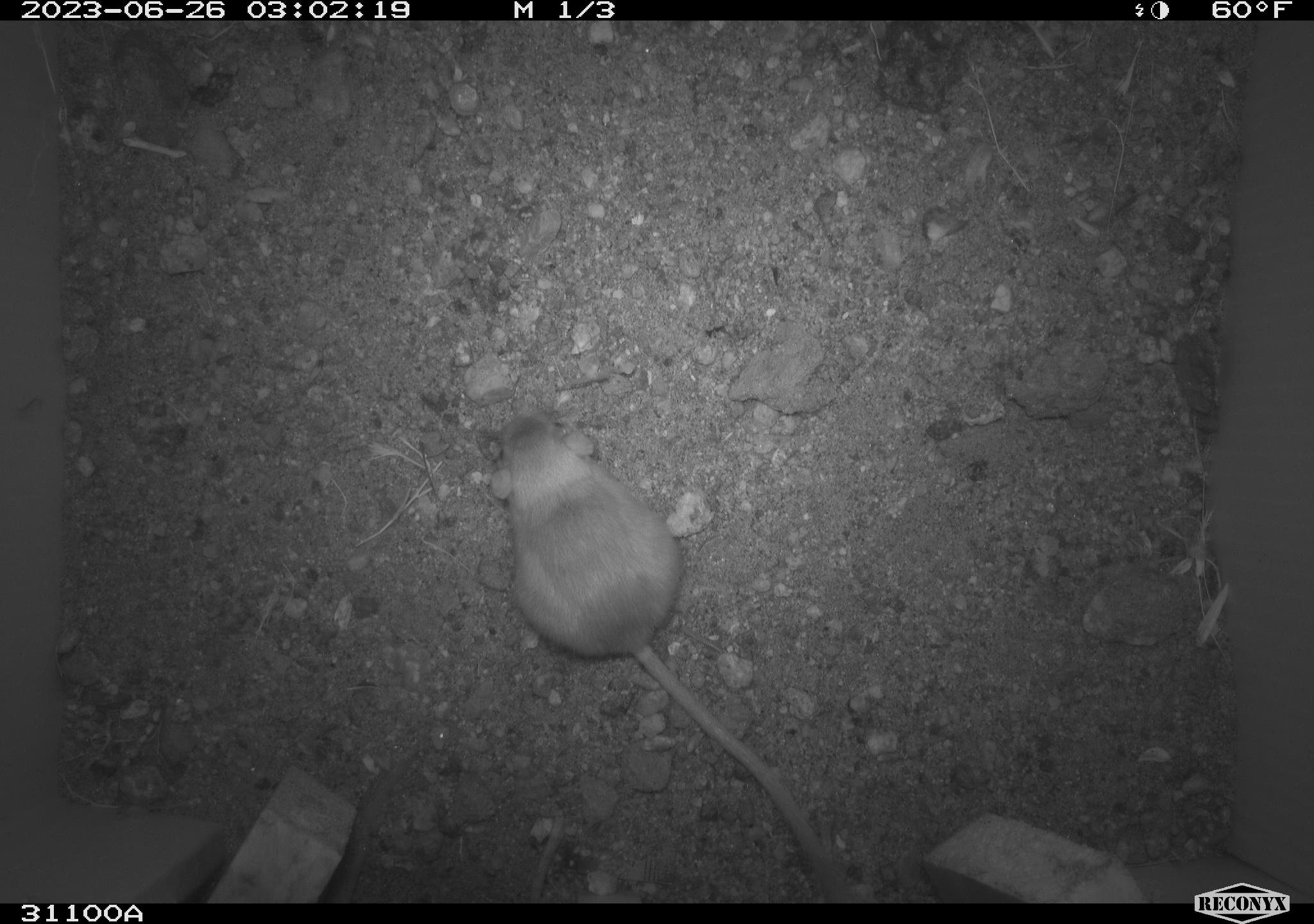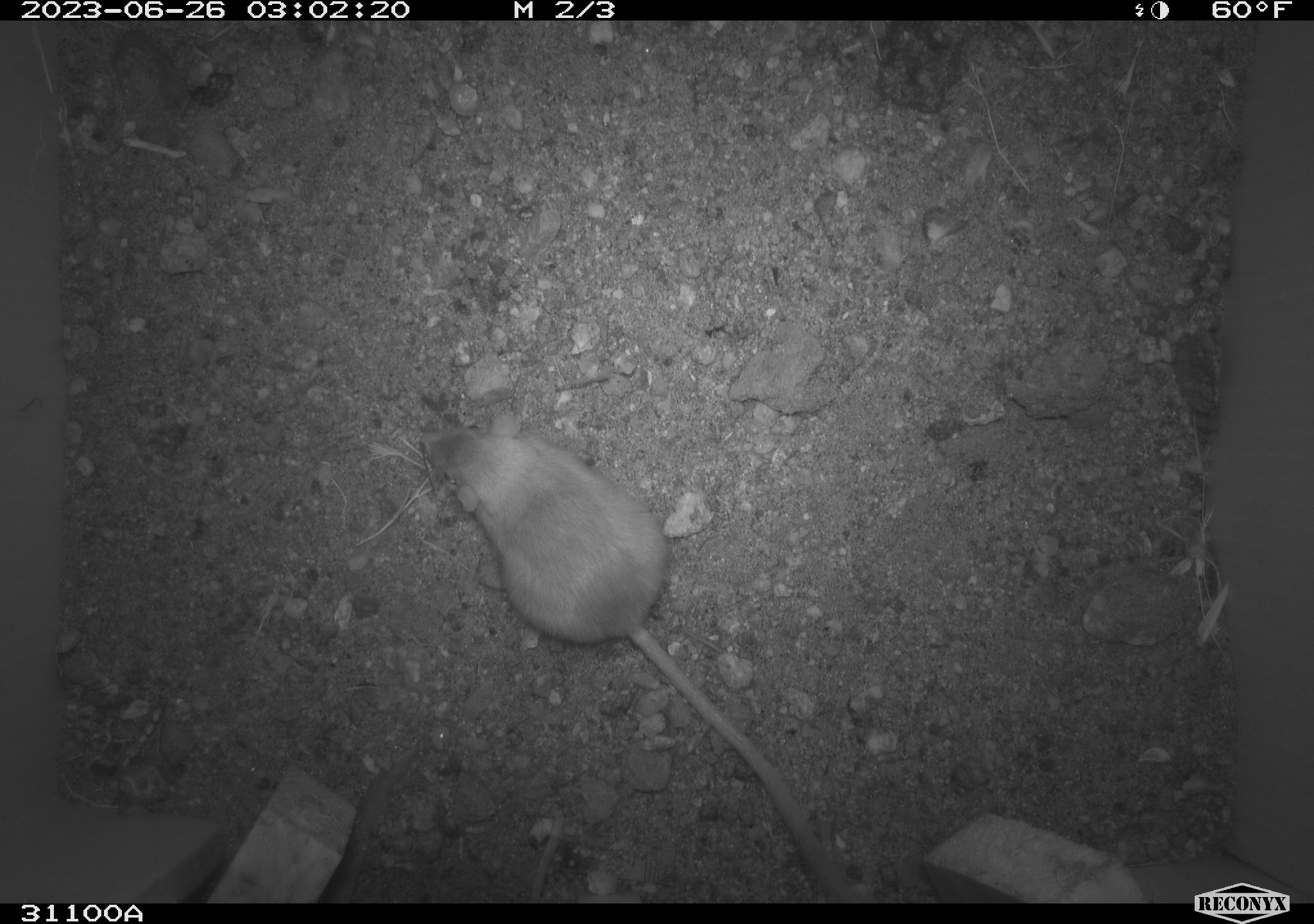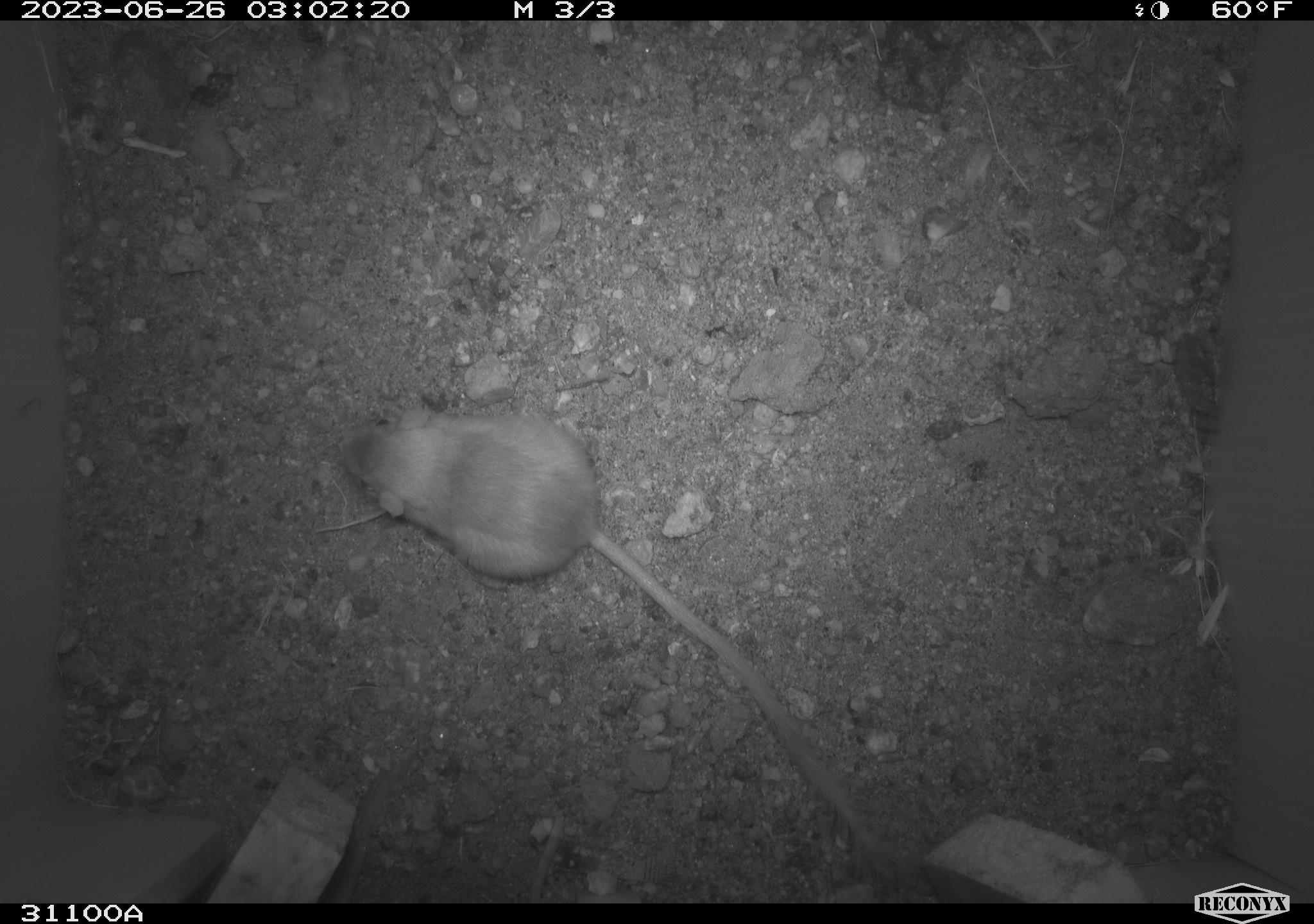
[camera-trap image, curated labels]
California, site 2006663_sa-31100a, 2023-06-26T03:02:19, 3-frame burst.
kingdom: Animalia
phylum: Chordata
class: Mammalia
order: Rodentia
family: Heteromyidae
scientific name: Heteromyidae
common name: kangaroo rats and pocket mice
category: heteromyidae family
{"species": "heteromyidae family (kangaroo rats and pocket mice) (Heteromyidae)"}